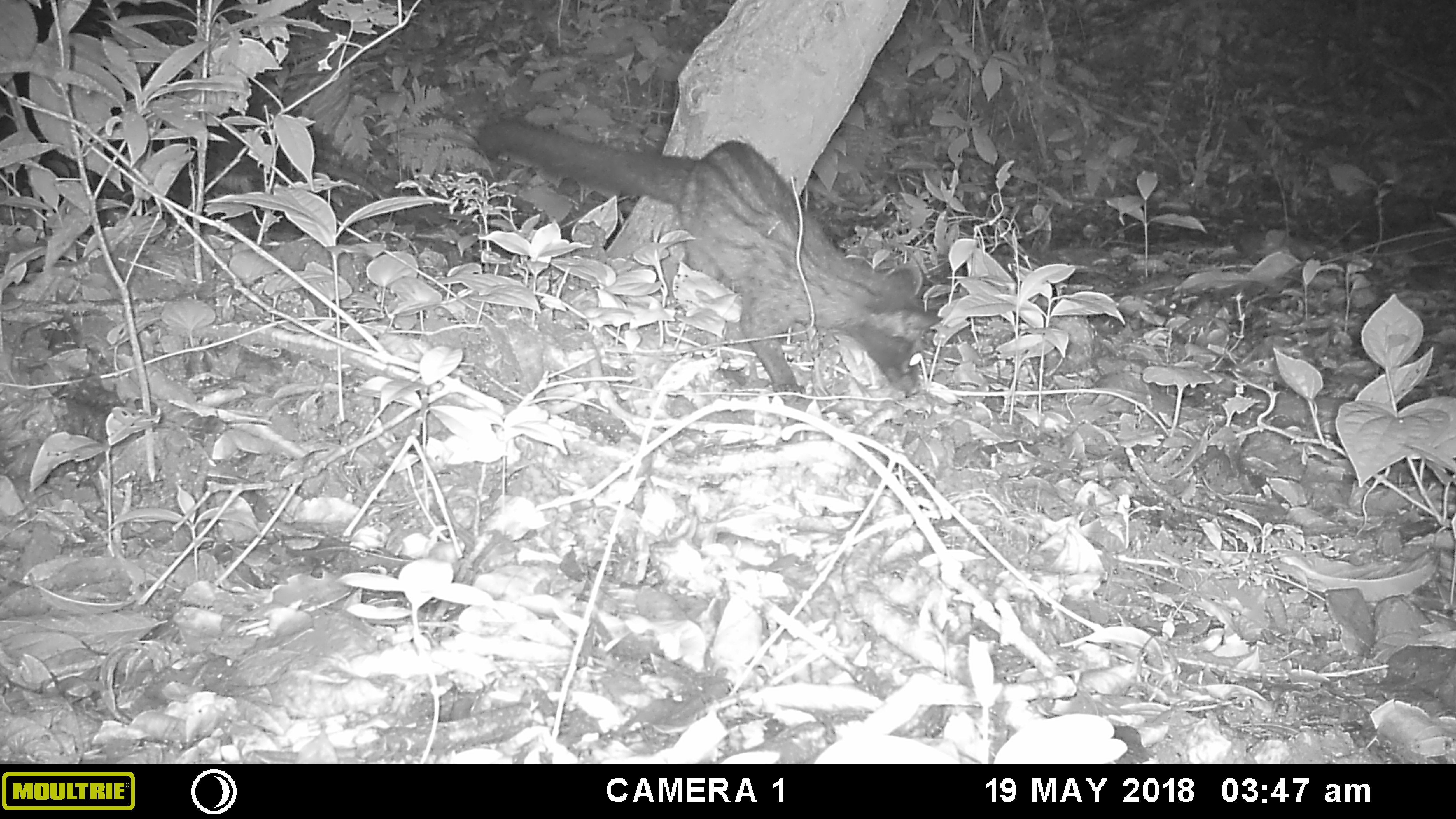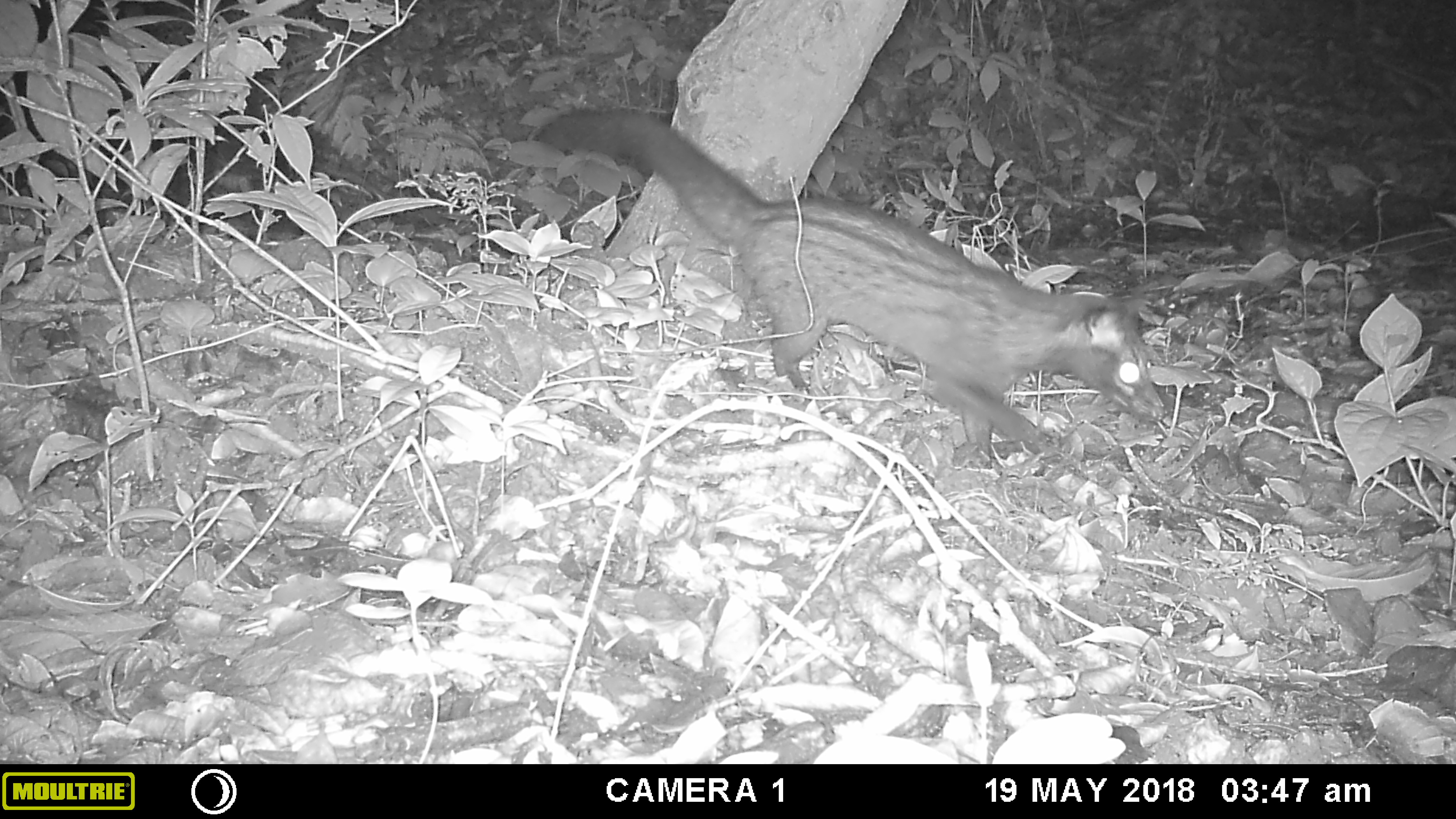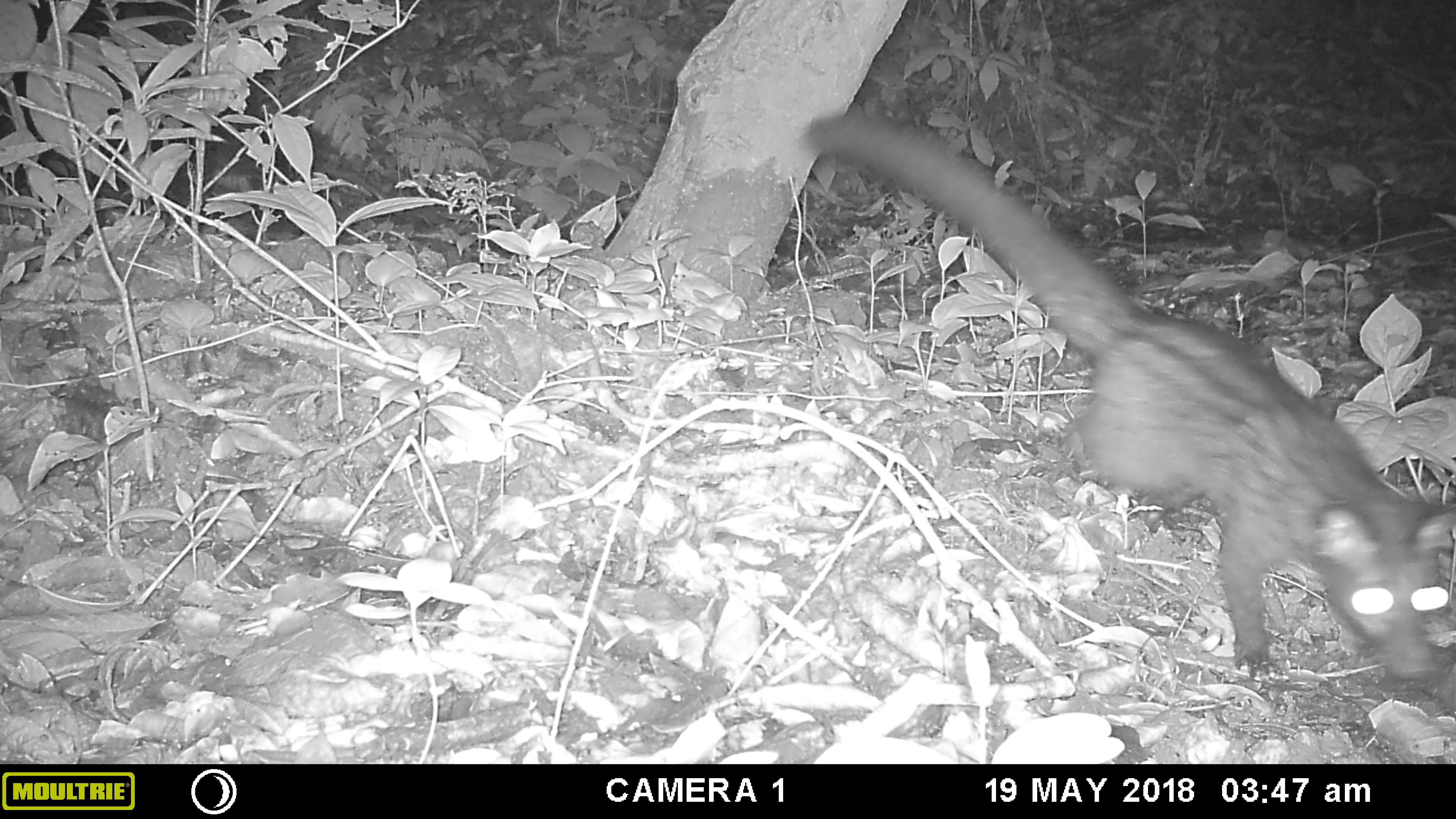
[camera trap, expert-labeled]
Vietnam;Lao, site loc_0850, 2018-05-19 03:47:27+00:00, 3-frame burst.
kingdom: Animalia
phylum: Chordata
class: Mammalia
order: Carnivora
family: Viverridae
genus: Paradoxurus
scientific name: Paradoxurus hermaphroditus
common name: common palm civet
Common palm civet (Paradoxurus hermaphroditus). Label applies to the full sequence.